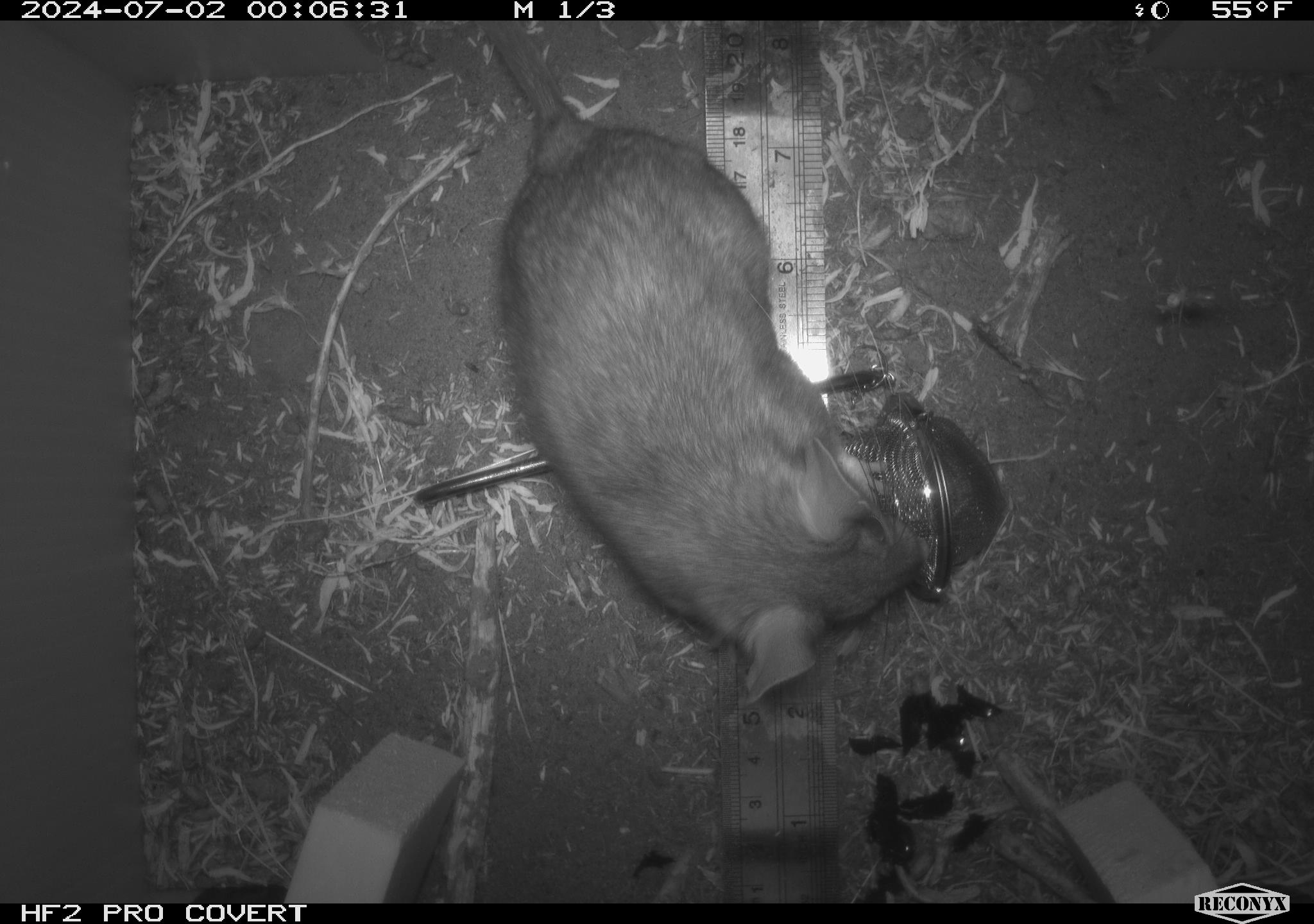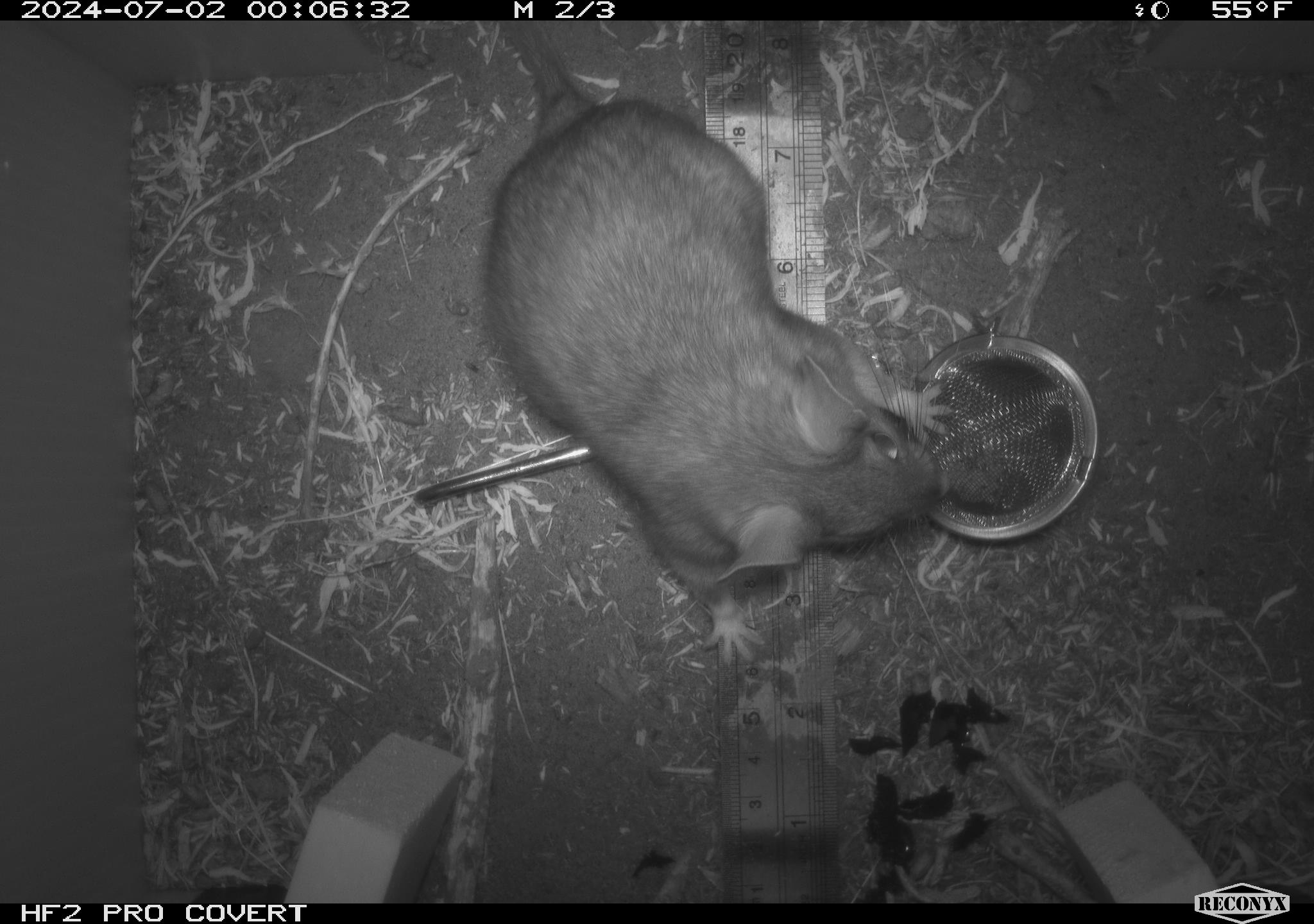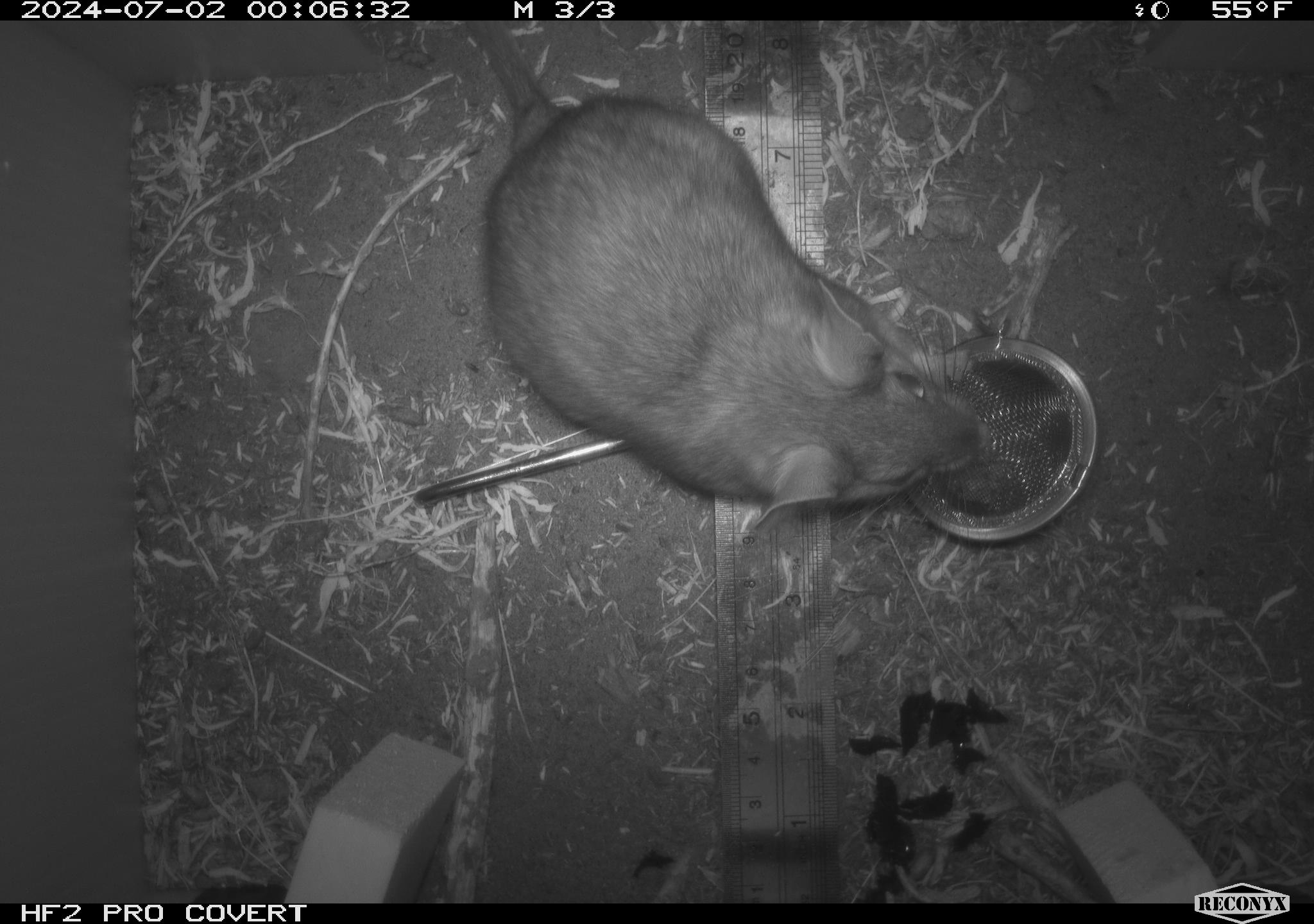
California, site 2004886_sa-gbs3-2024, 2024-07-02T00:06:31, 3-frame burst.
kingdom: Animalia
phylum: Chordata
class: Mammalia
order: Rodentia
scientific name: Rodentia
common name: woodrat or rat or mouse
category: woodrat or rat or mouse species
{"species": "woodrat or rat or mouse species (woodrat or rat or mouse) (Rodentia)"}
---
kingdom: Animalia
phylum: Chordata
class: Mammalia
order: Rodentia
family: Cricetidae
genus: Neotoma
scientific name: Neotoma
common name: pack rat or woodrat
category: neotoma species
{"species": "neotoma species (pack rat or woodrat) (Neotoma)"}